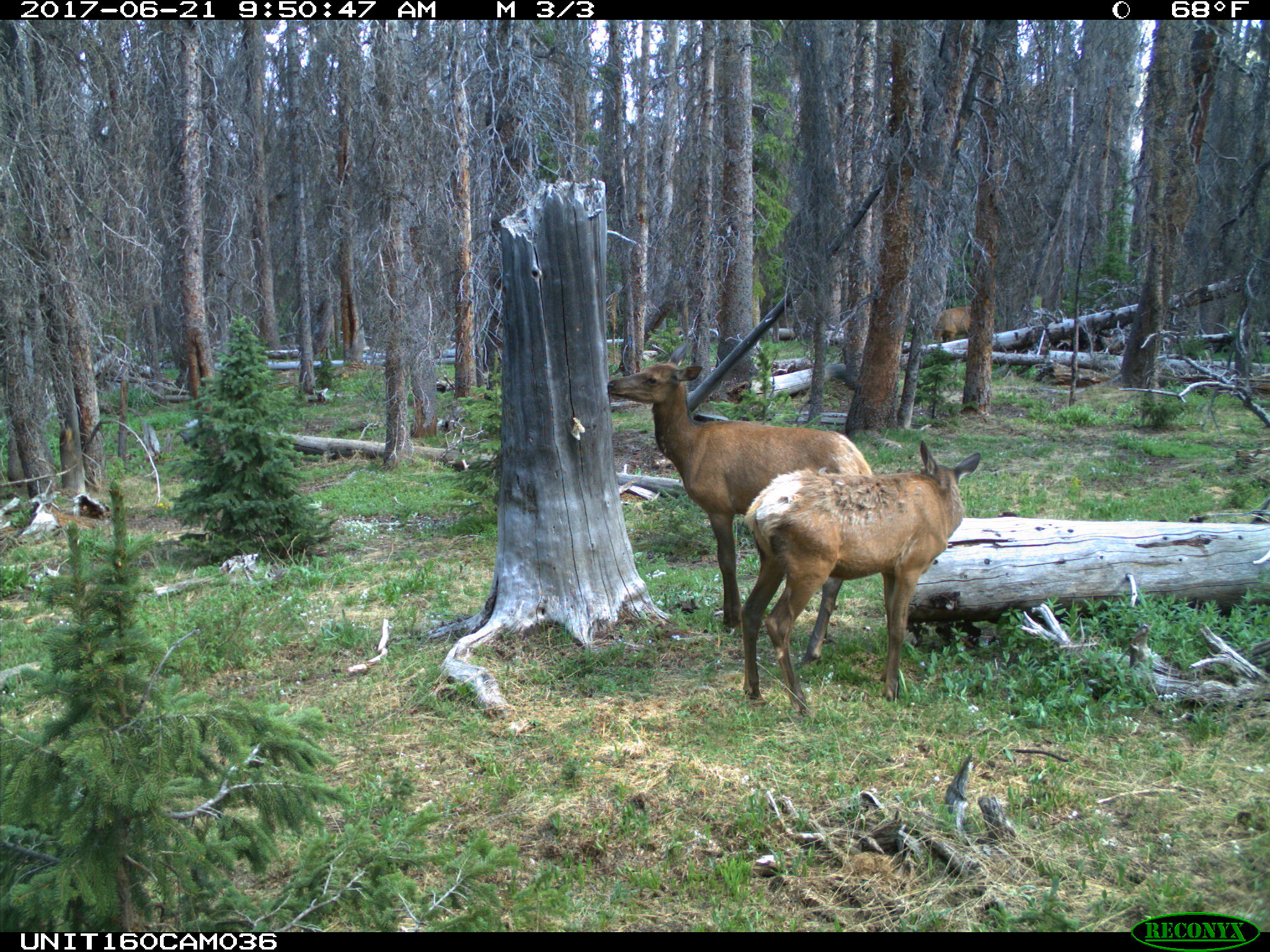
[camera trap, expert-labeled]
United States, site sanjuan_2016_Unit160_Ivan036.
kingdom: Animalia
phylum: Chordata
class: Mammalia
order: Artiodactyla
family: Cervidae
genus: Cervus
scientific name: Cervus elaphus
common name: red deer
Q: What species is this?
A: Cervus elaphus (red deer).